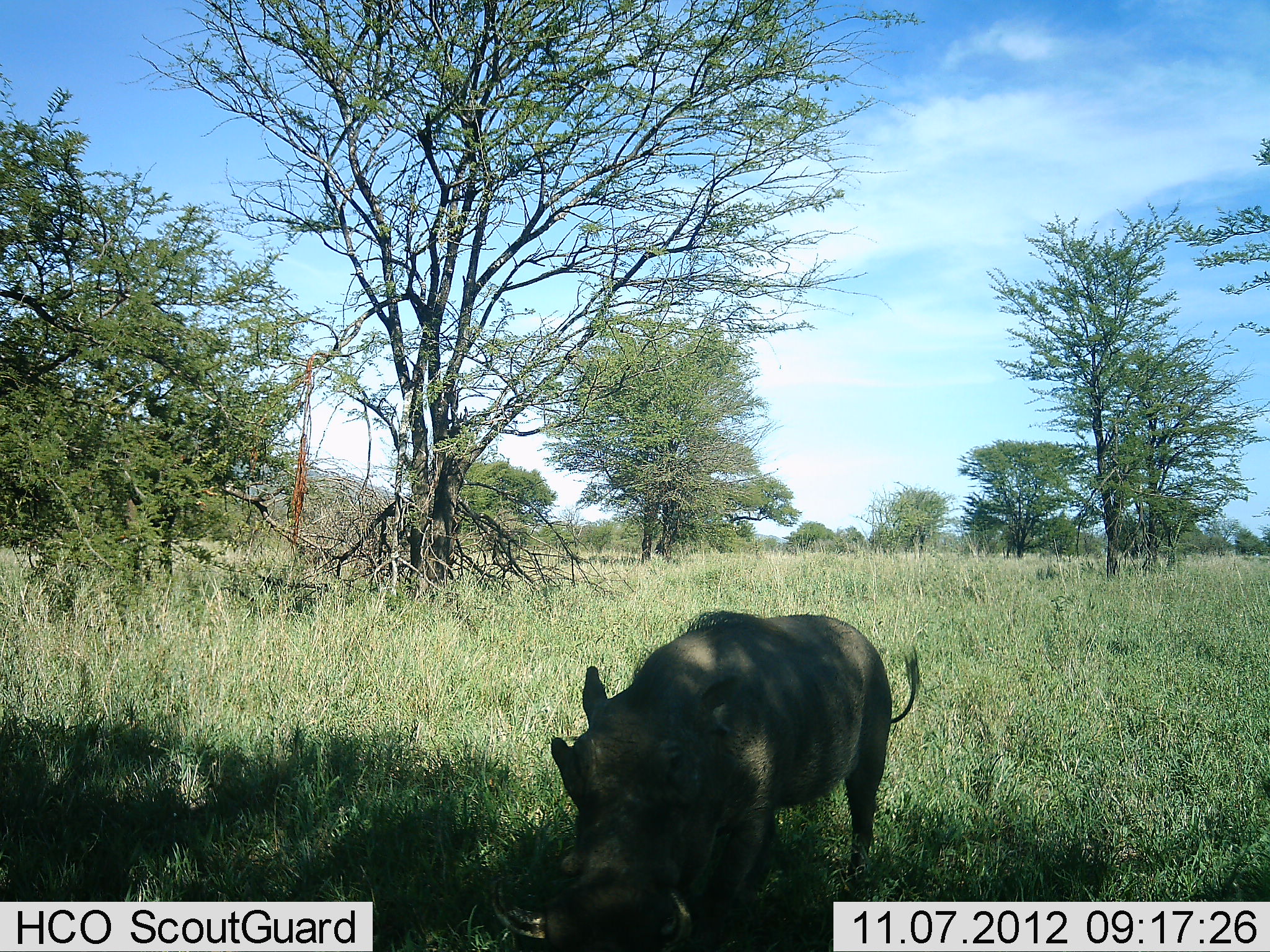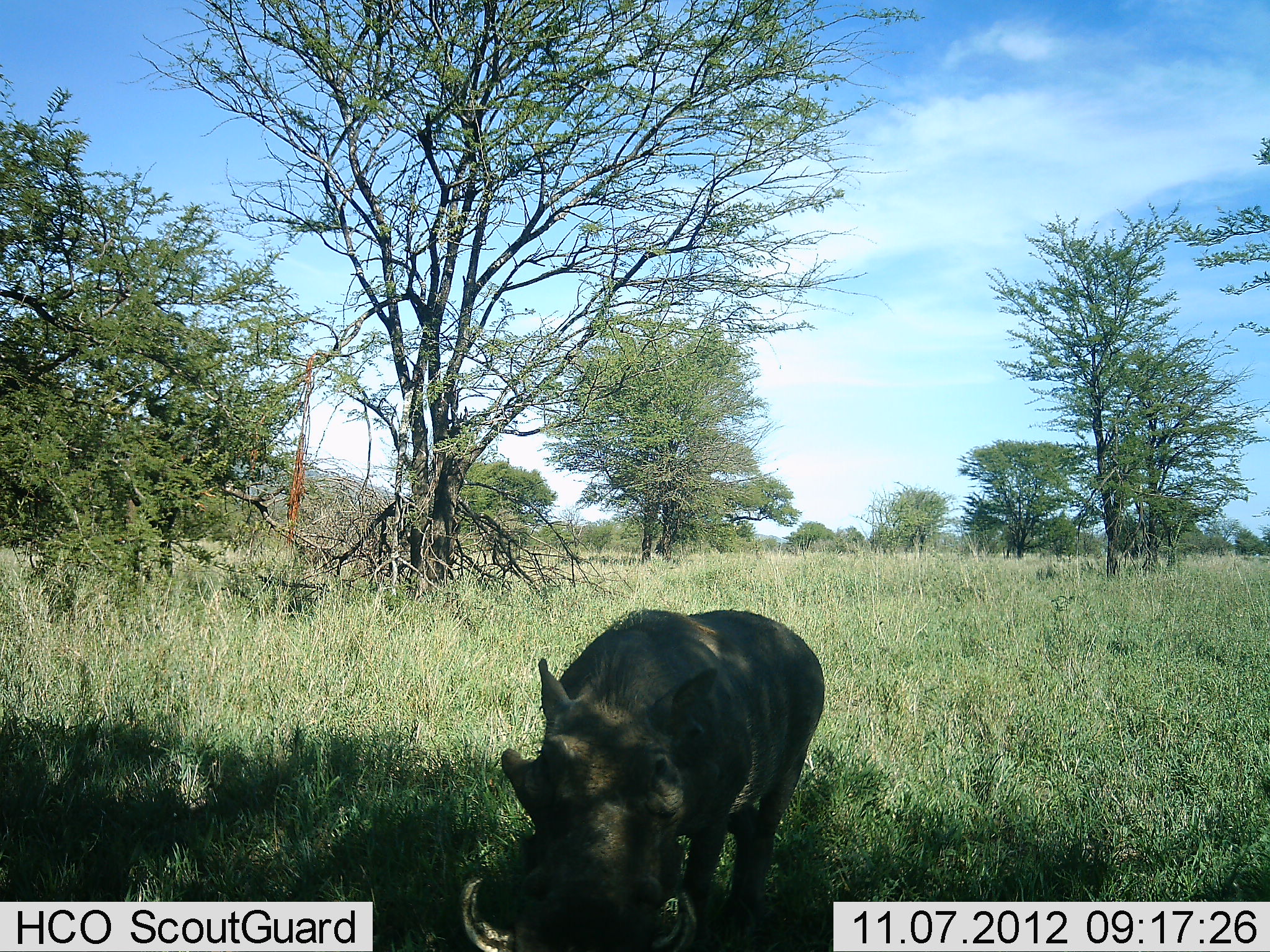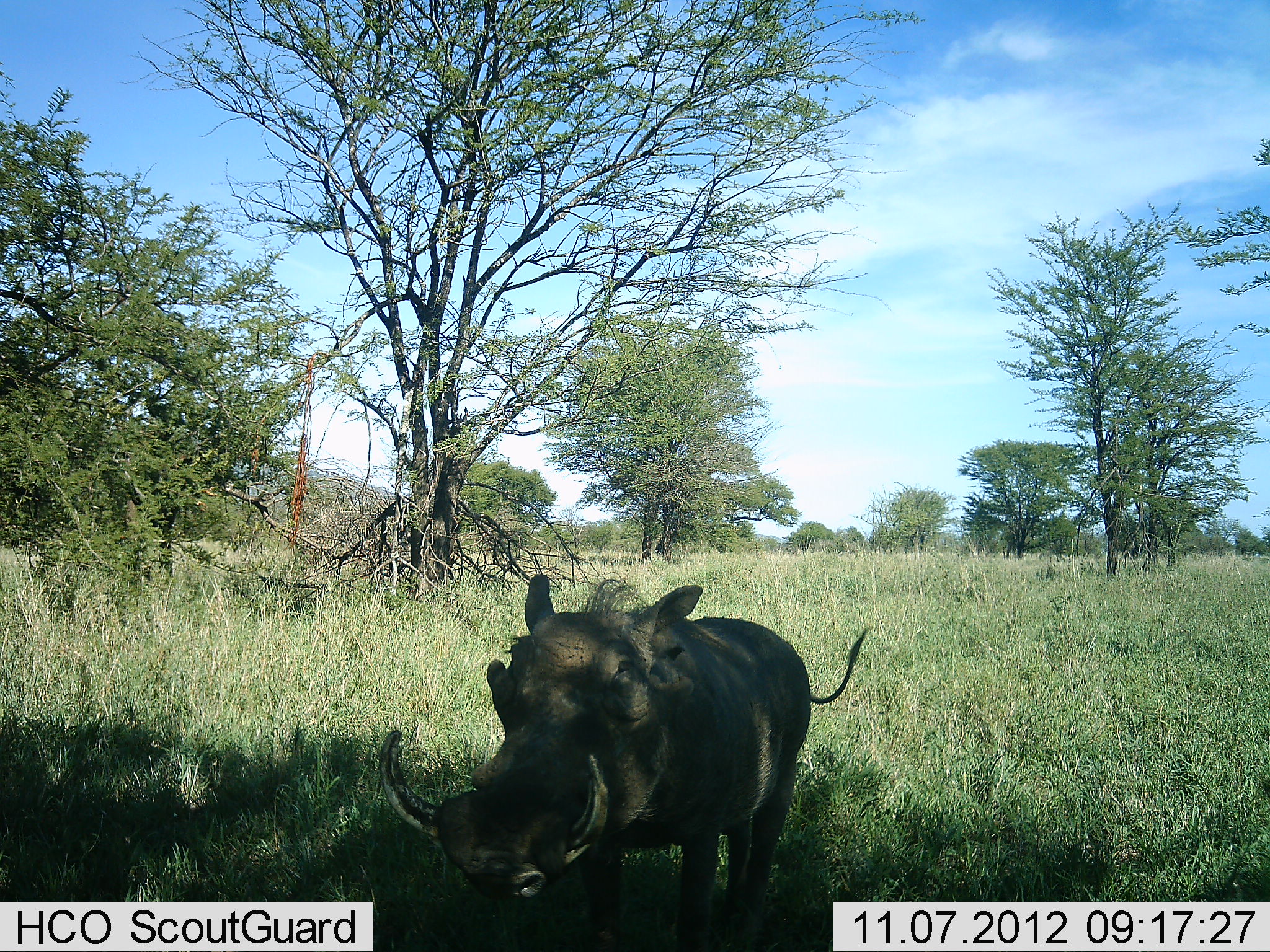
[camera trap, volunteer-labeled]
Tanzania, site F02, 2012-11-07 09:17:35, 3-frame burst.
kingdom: Animalia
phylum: Chordata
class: Mammalia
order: Artiodactyla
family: Suidae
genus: Phacochoerus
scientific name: Phacochoerus africanus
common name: warthog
Warthog (Phacochoerus africanus), count 1. Behavior (volunteer vote fractions): standing 40%, resting 0%, moving 60%, interacting 0%. Young present (vote fraction): 0%. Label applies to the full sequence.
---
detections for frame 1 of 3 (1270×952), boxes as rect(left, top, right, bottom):
animal: rect(489, 609, 921, 952)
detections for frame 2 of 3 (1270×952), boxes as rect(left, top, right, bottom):
animal: rect(459, 609, 826, 952)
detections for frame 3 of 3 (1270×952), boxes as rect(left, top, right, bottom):
animal: rect(380, 573, 868, 952)